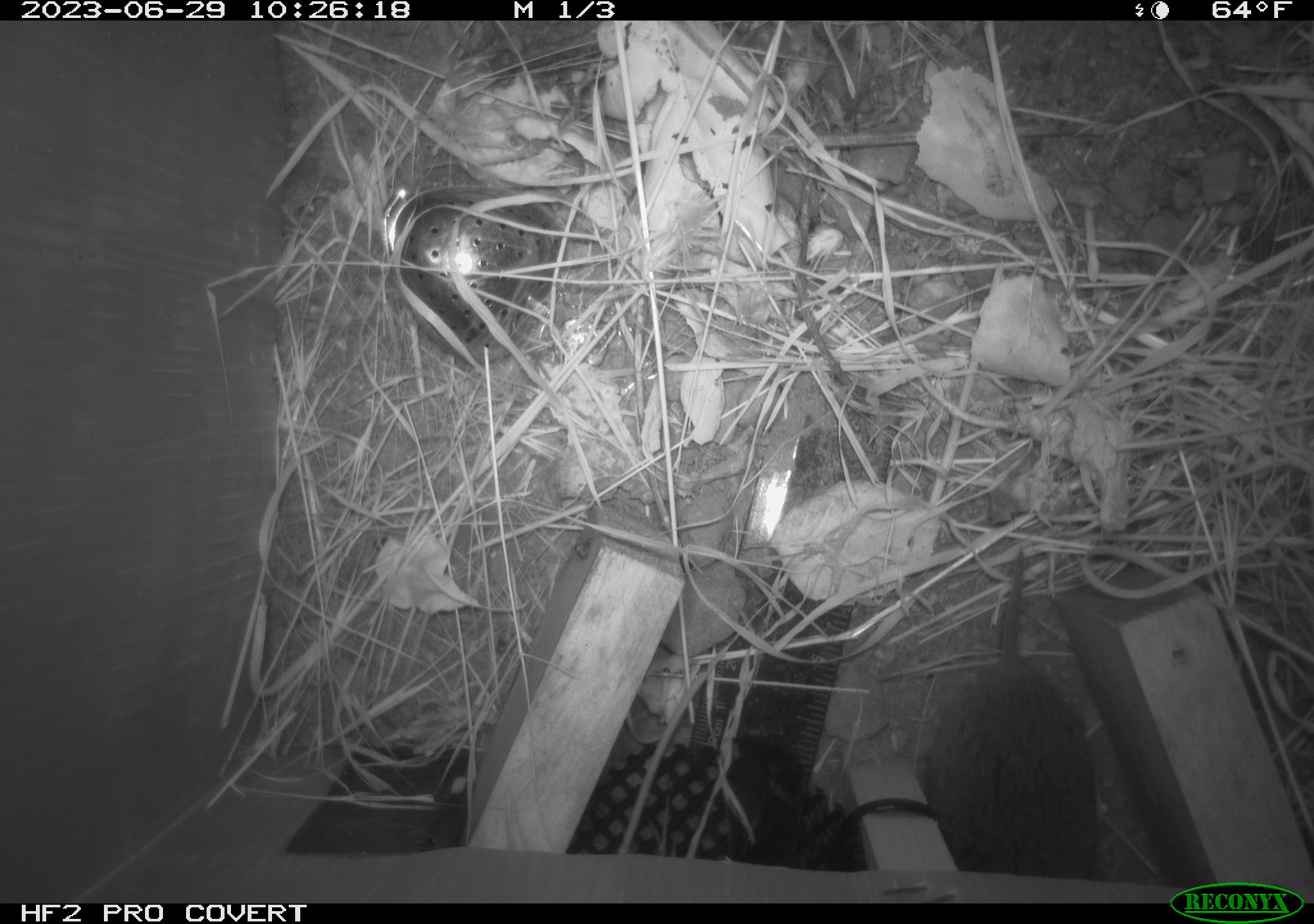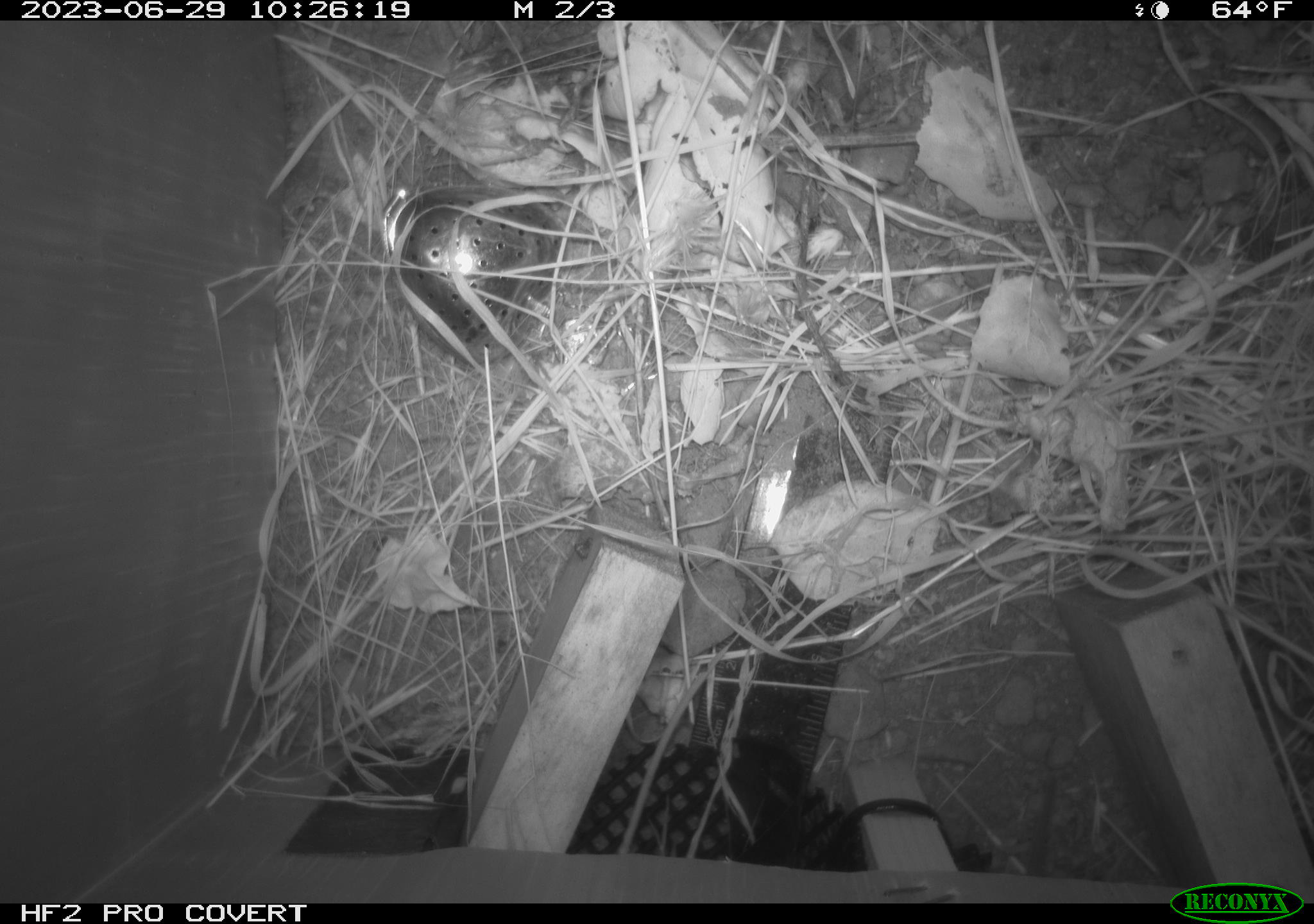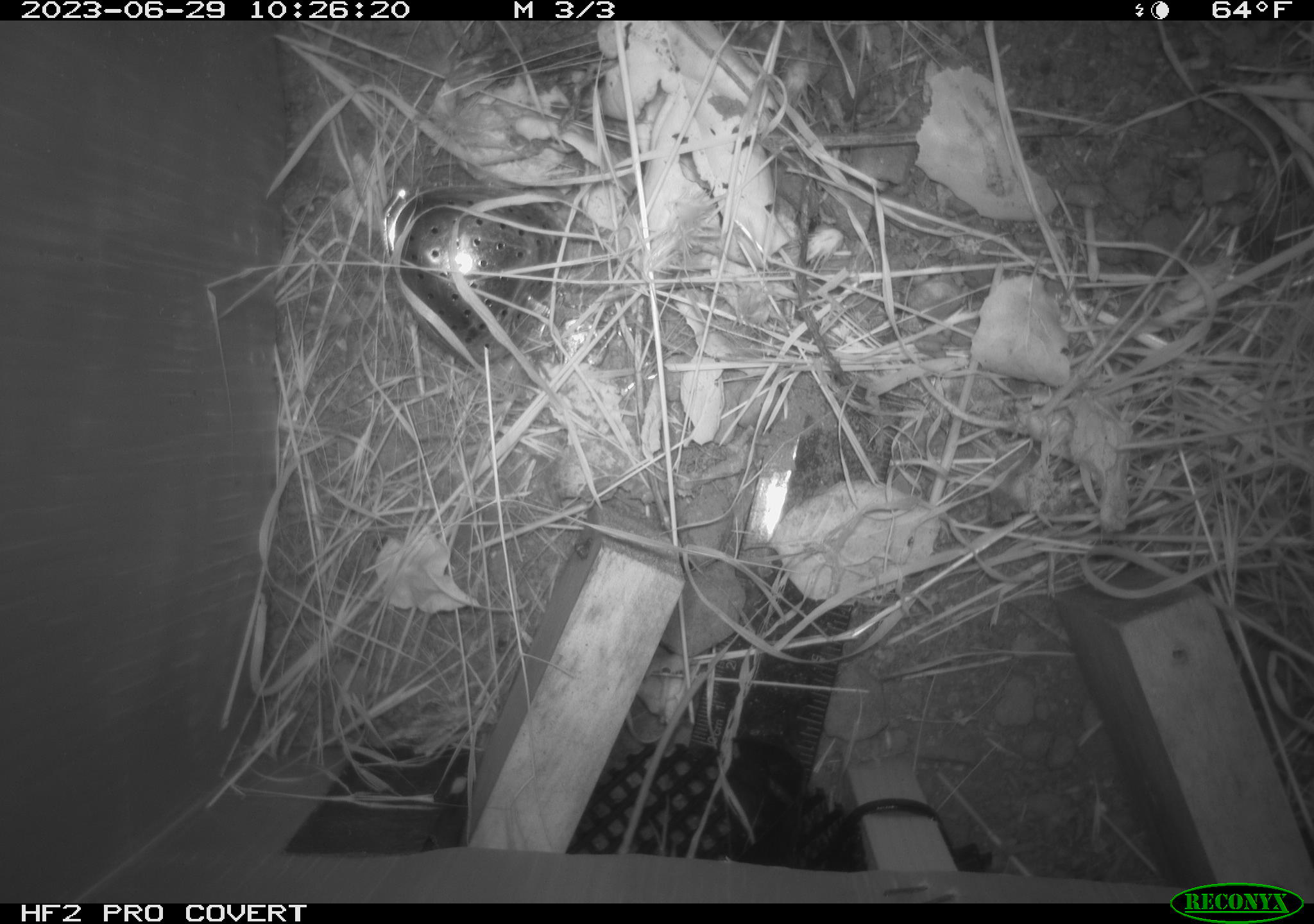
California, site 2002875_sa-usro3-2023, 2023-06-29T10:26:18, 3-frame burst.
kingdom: Animalia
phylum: Chordata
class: Mammalia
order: Rodentia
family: Cricetidae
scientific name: Arvicolinae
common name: voles, lemmings, and muskrats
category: arvicolinae subfamily